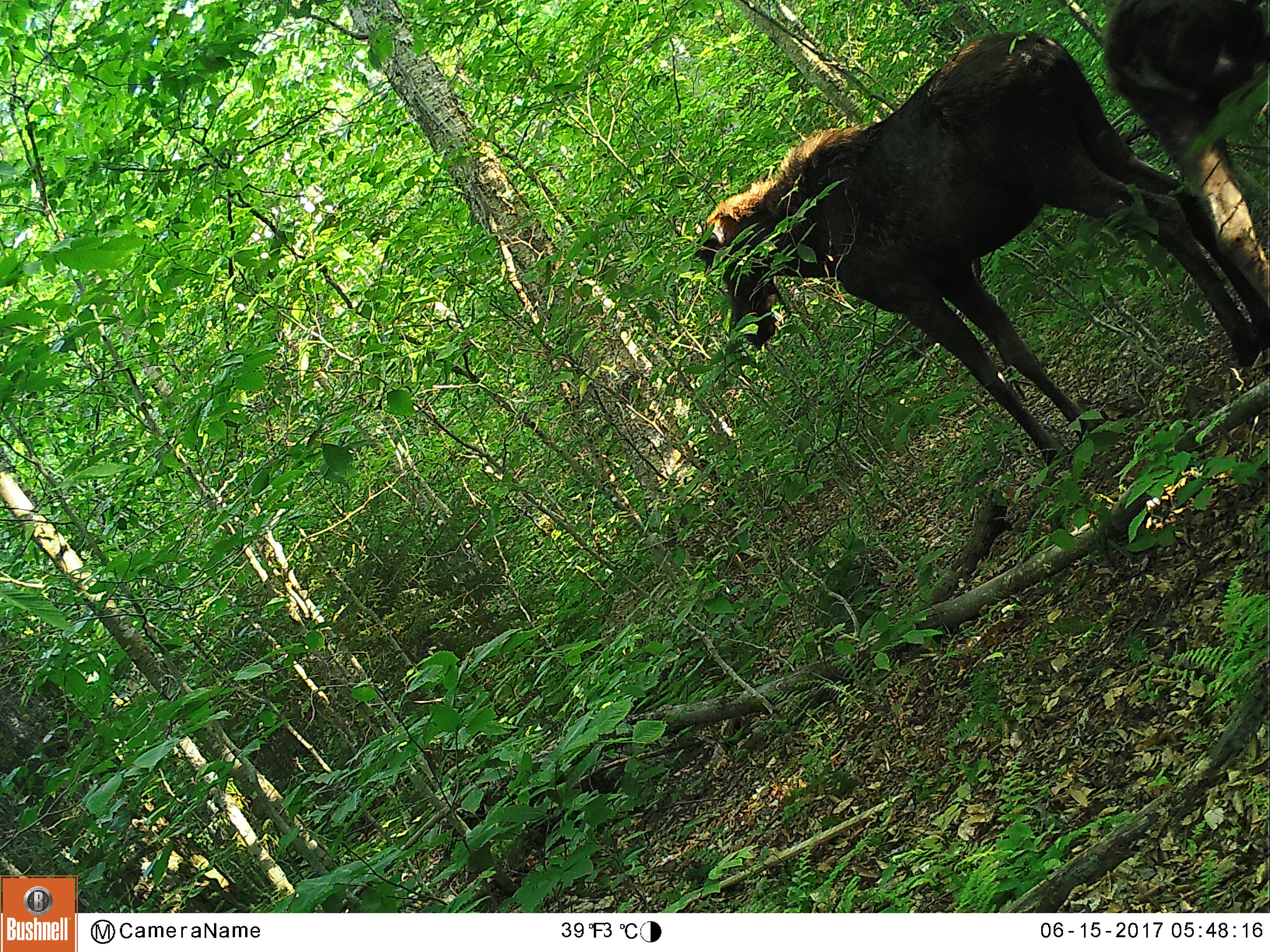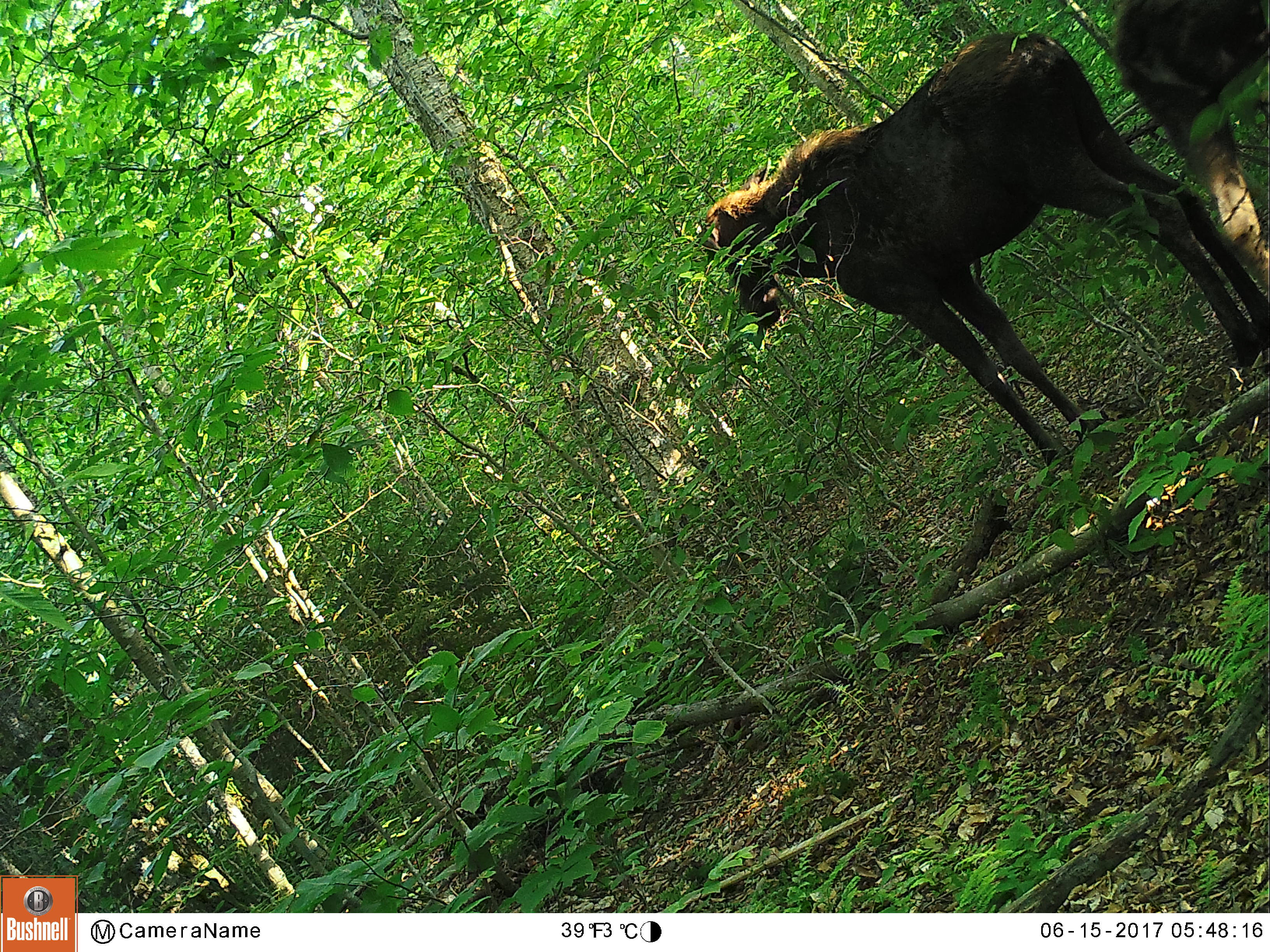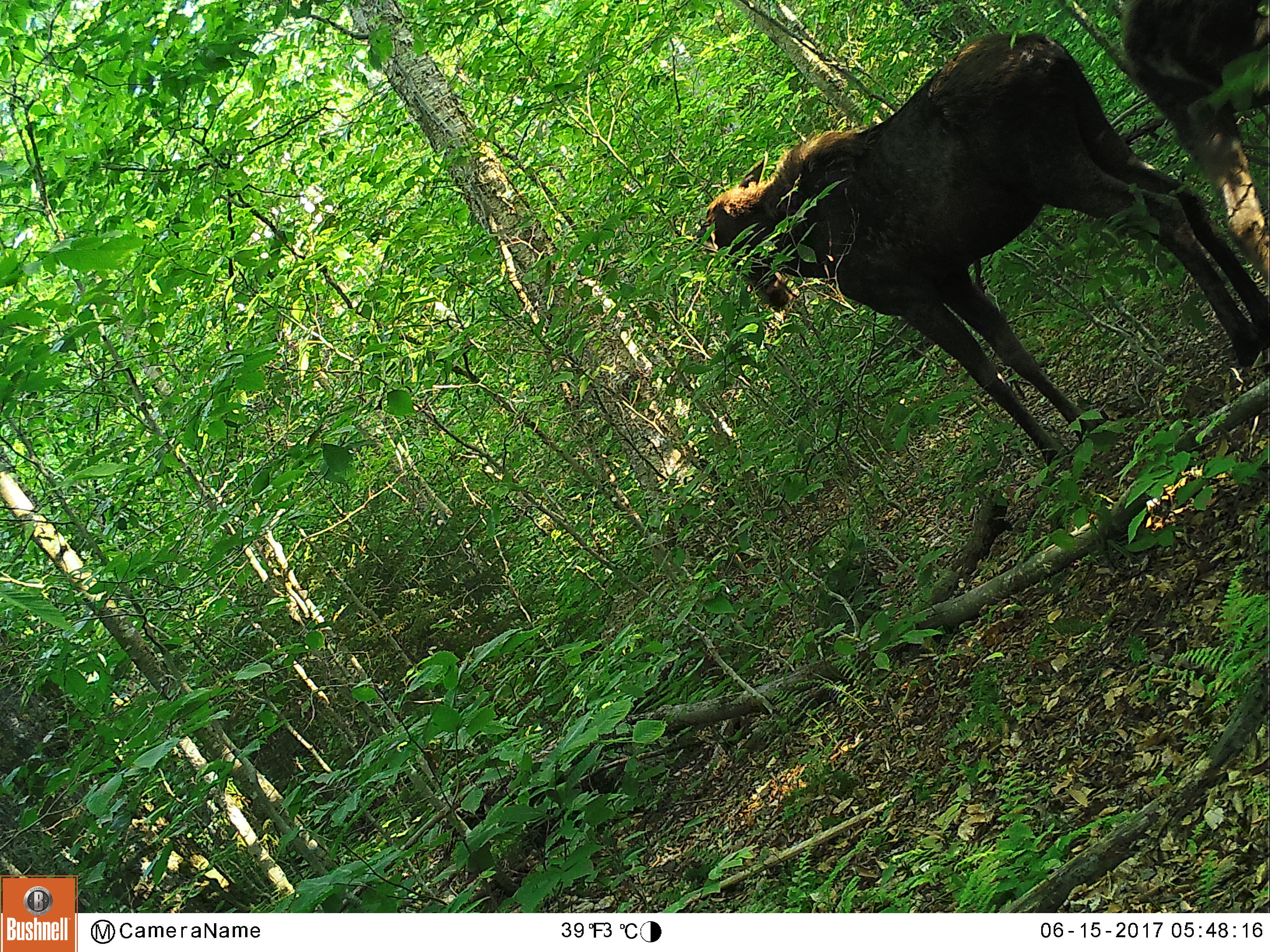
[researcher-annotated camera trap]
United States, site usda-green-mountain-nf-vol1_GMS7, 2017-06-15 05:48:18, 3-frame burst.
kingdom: Animalia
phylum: Chordata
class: Mammalia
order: Artiodactyla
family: Cervidae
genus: Alces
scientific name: Alces alces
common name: moose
Moose (Alces alces).